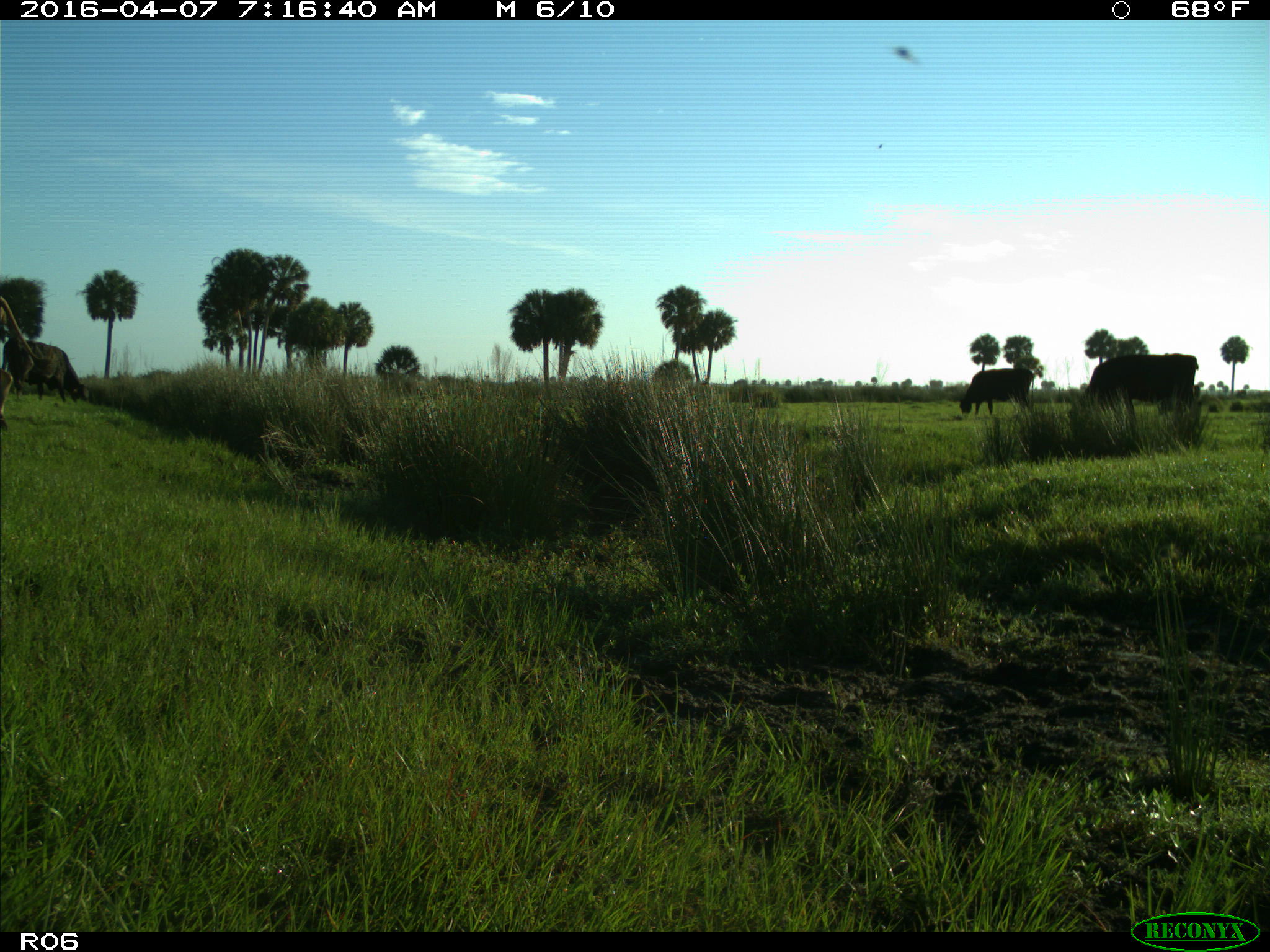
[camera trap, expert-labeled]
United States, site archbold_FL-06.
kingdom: Animalia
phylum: Chordata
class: Mammalia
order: Artiodactyla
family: Bovidae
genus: Bos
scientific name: Bos taurus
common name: domestic cow